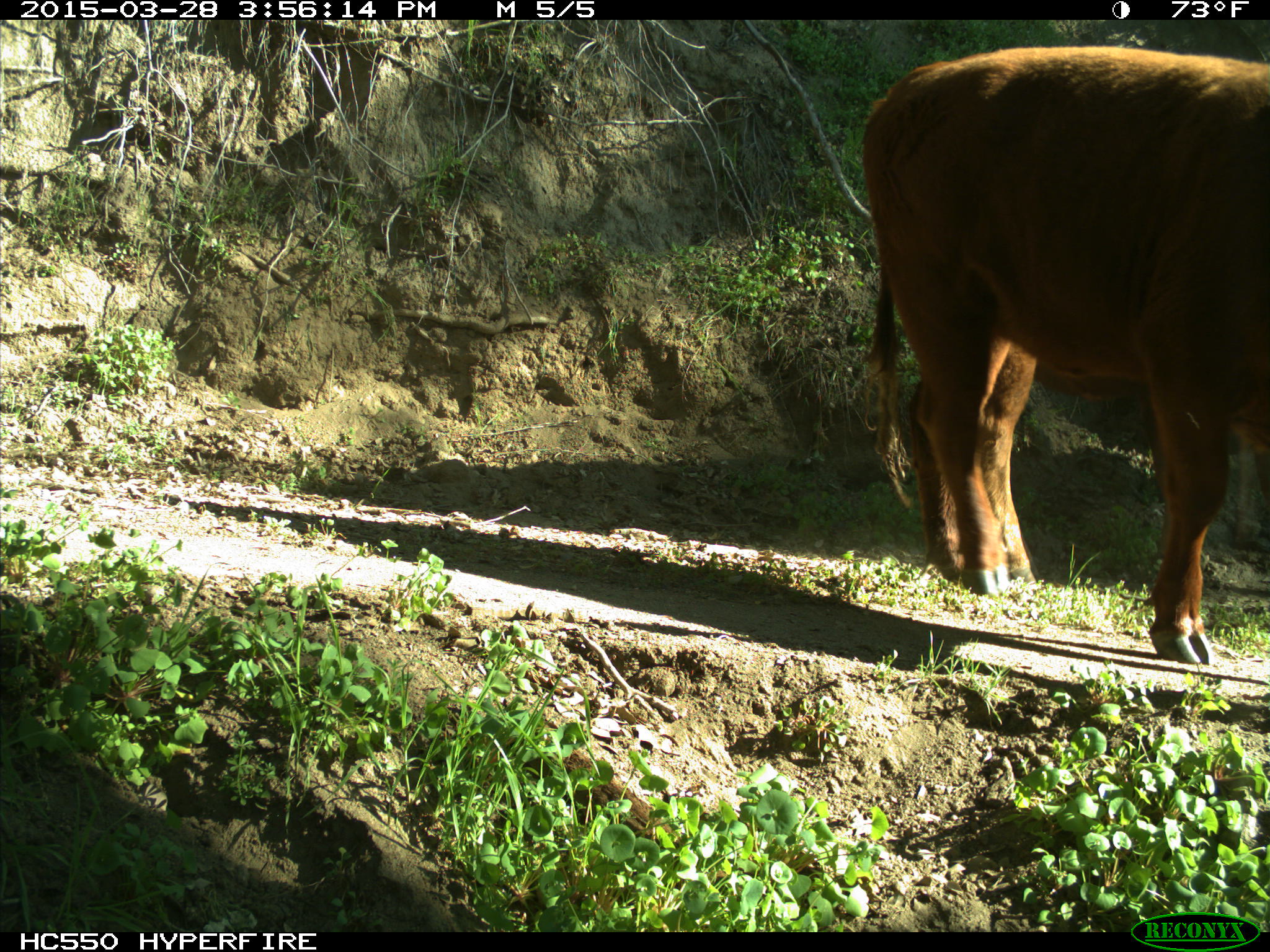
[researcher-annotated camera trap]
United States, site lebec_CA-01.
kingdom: Animalia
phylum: Chordata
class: Mammalia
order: Artiodactyla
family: Bovidae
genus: Bos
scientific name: Bos taurus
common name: domestic cow